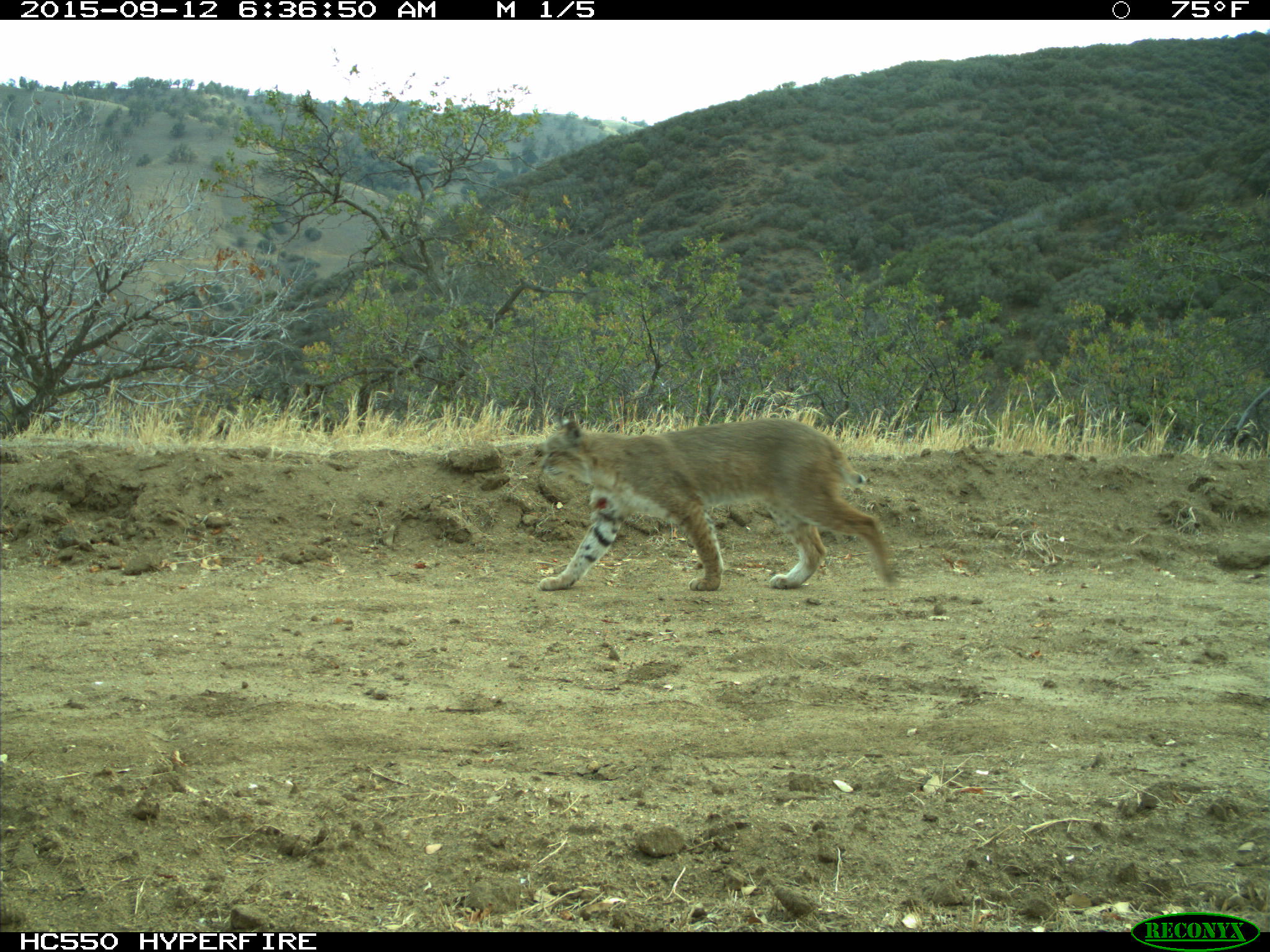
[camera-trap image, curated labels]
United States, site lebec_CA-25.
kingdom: Animalia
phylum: Chordata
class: Mammalia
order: Carnivora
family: Felidae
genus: Lynx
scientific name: Lynx rufus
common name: bobcat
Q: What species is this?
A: Lynx rufus (bobcat).